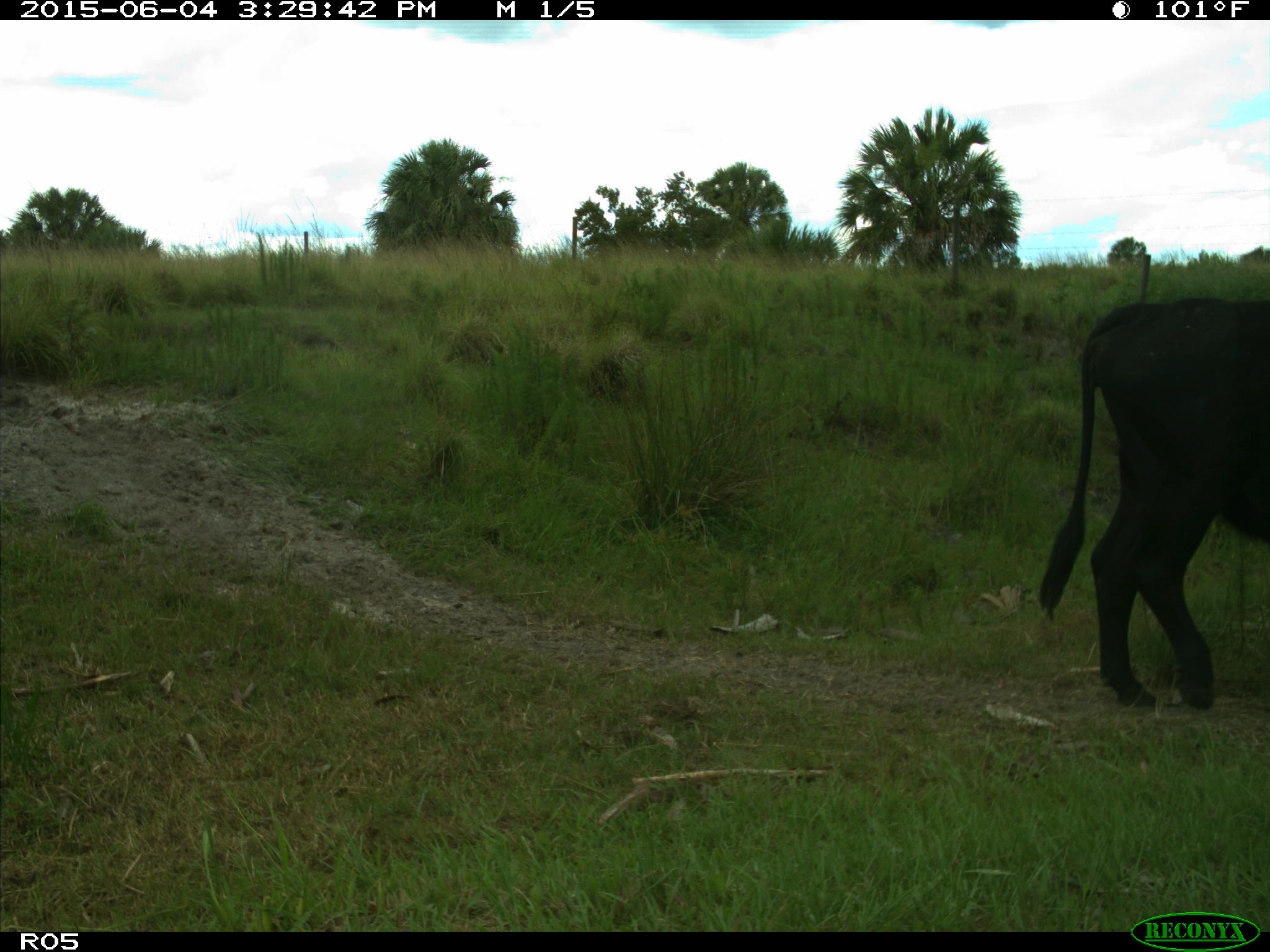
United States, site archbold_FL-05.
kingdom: Animalia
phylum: Chordata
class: Mammalia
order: Artiodactyla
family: Bovidae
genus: Bos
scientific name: Bos taurus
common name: domestic cow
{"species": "Bos taurus (domestic cow)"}